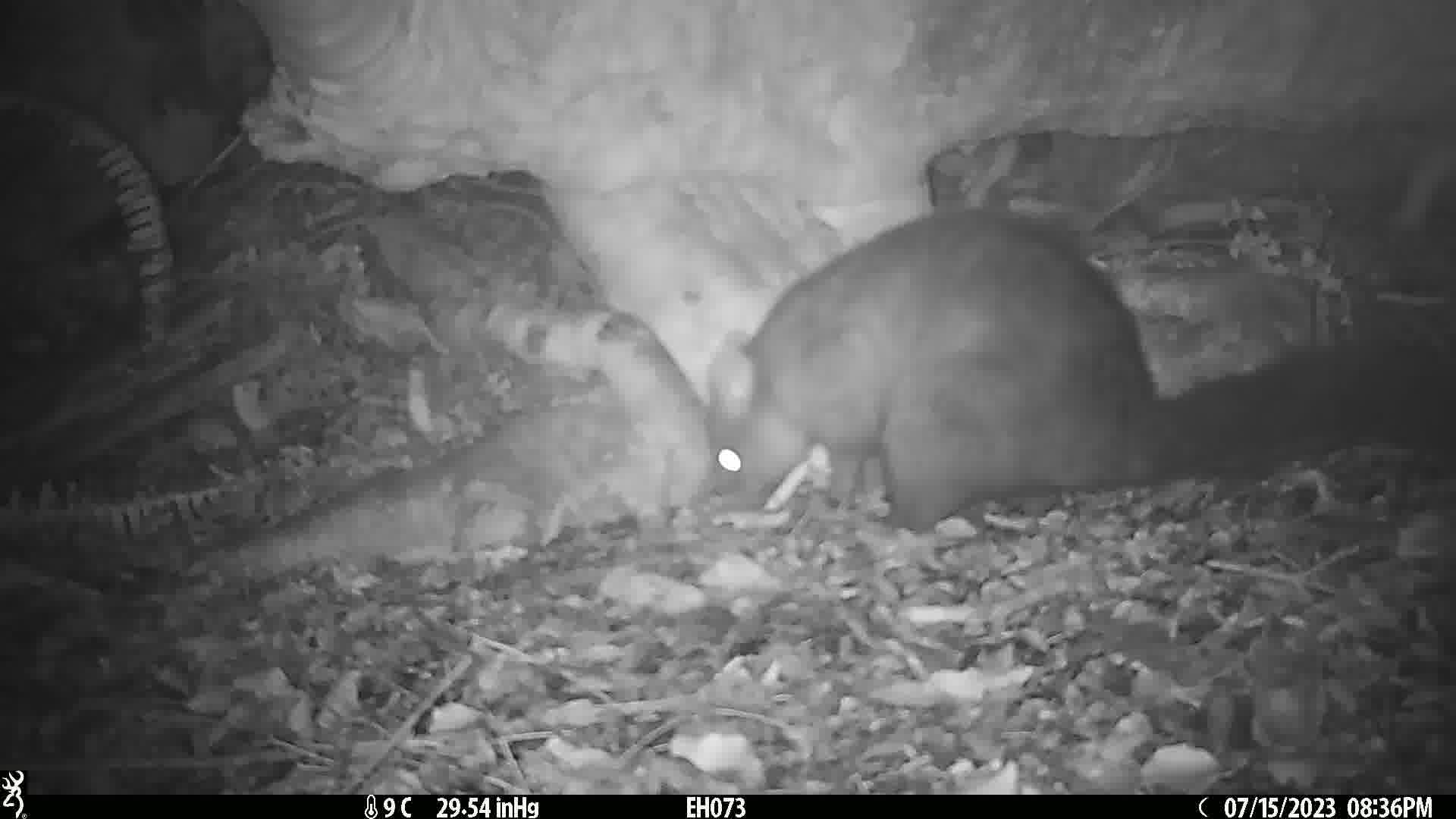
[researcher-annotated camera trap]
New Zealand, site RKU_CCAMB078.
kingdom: Animalia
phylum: Chordata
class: Mammalia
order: Diprotodontia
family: Phalangeridae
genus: Trichosurus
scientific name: Trichosurus vulpecula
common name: common brushtail possum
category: possum